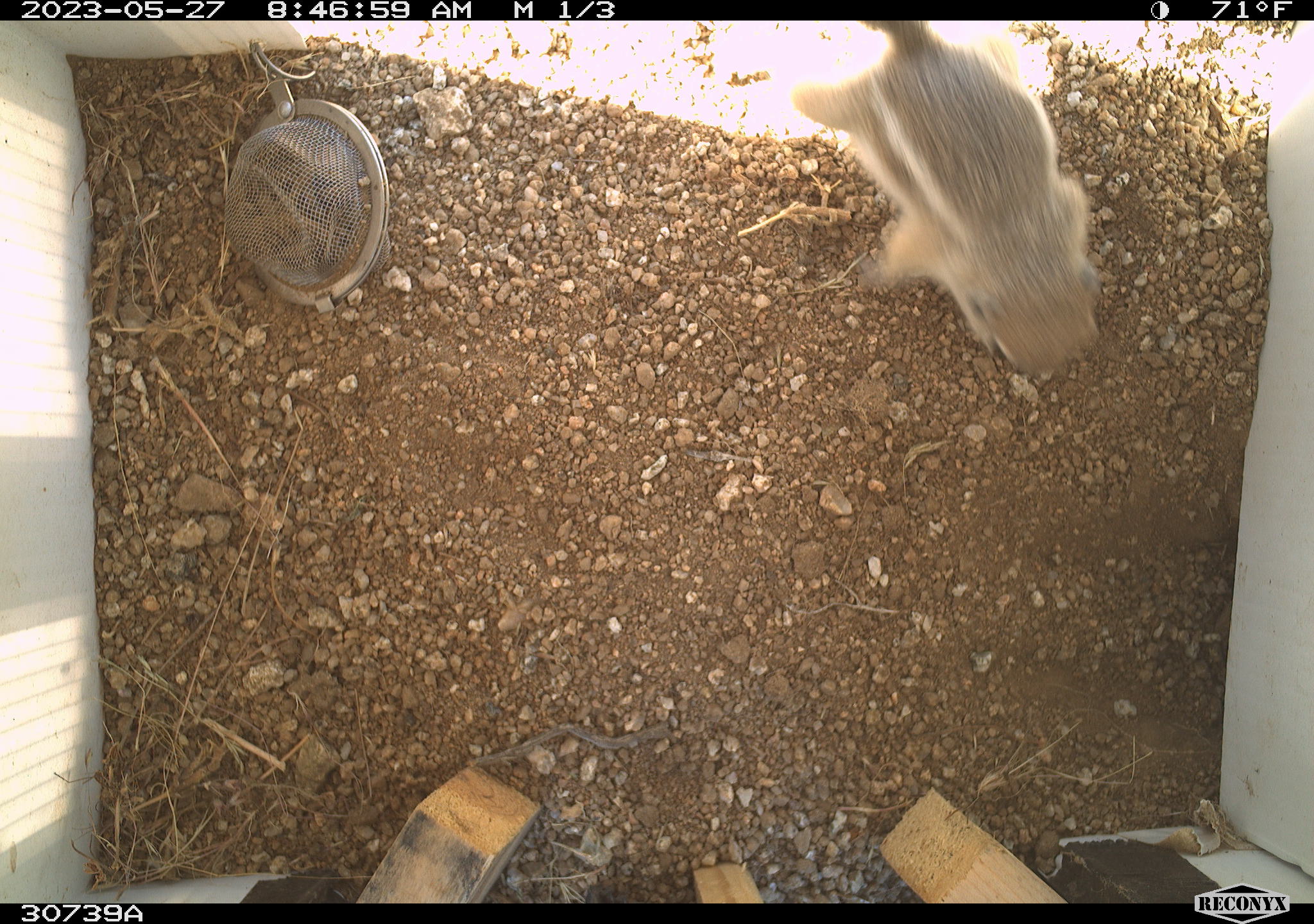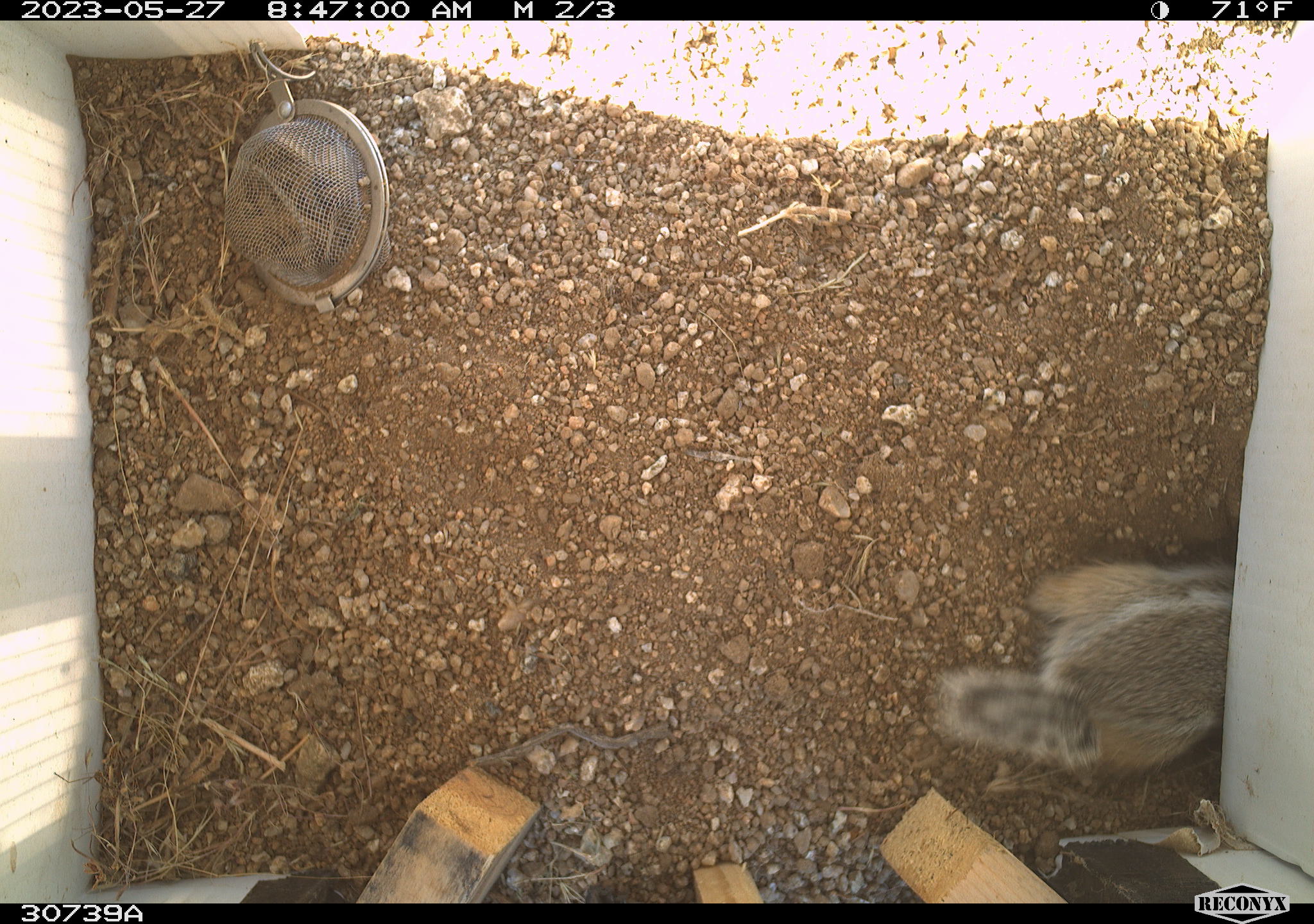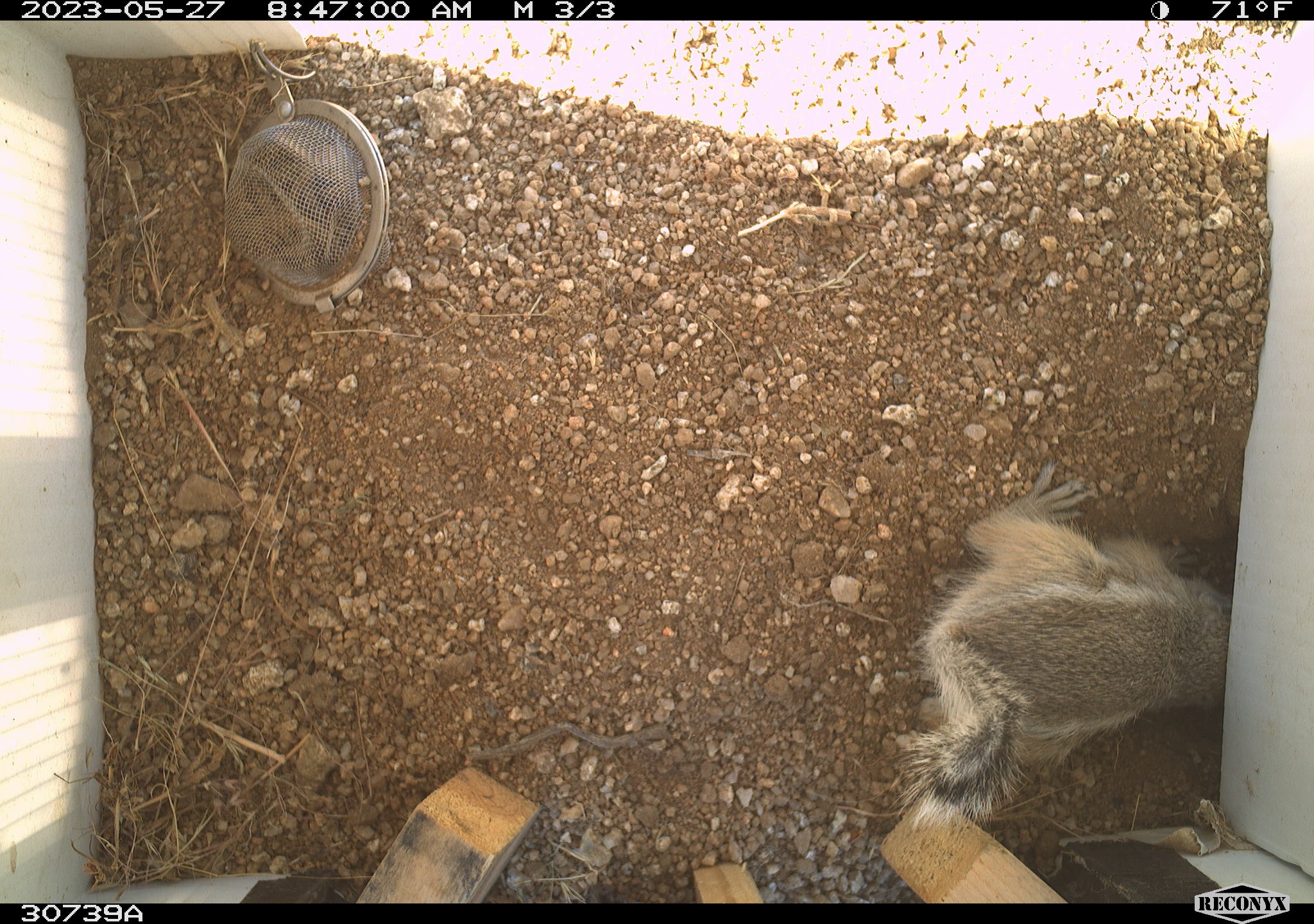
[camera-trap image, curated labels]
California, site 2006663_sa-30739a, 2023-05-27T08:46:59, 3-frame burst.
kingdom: Animalia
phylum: Chordata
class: Mammalia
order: Rodentia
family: Sciuridae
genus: Ammospermophilus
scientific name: Ammospermophilus leucurus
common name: white-tailed antelope squirrel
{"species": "white-tailed antelope squirrel (Ammospermophilus leucurus)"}